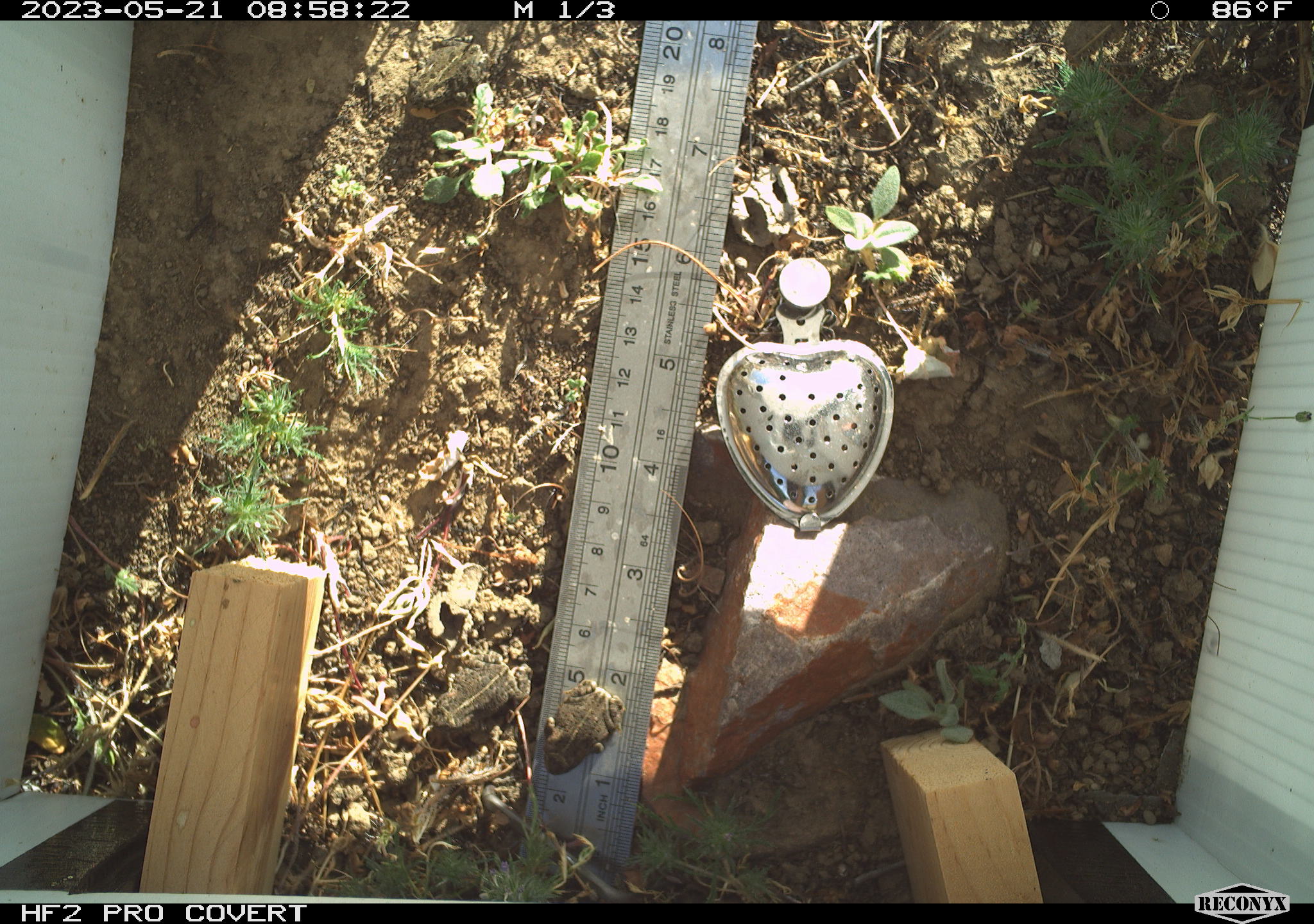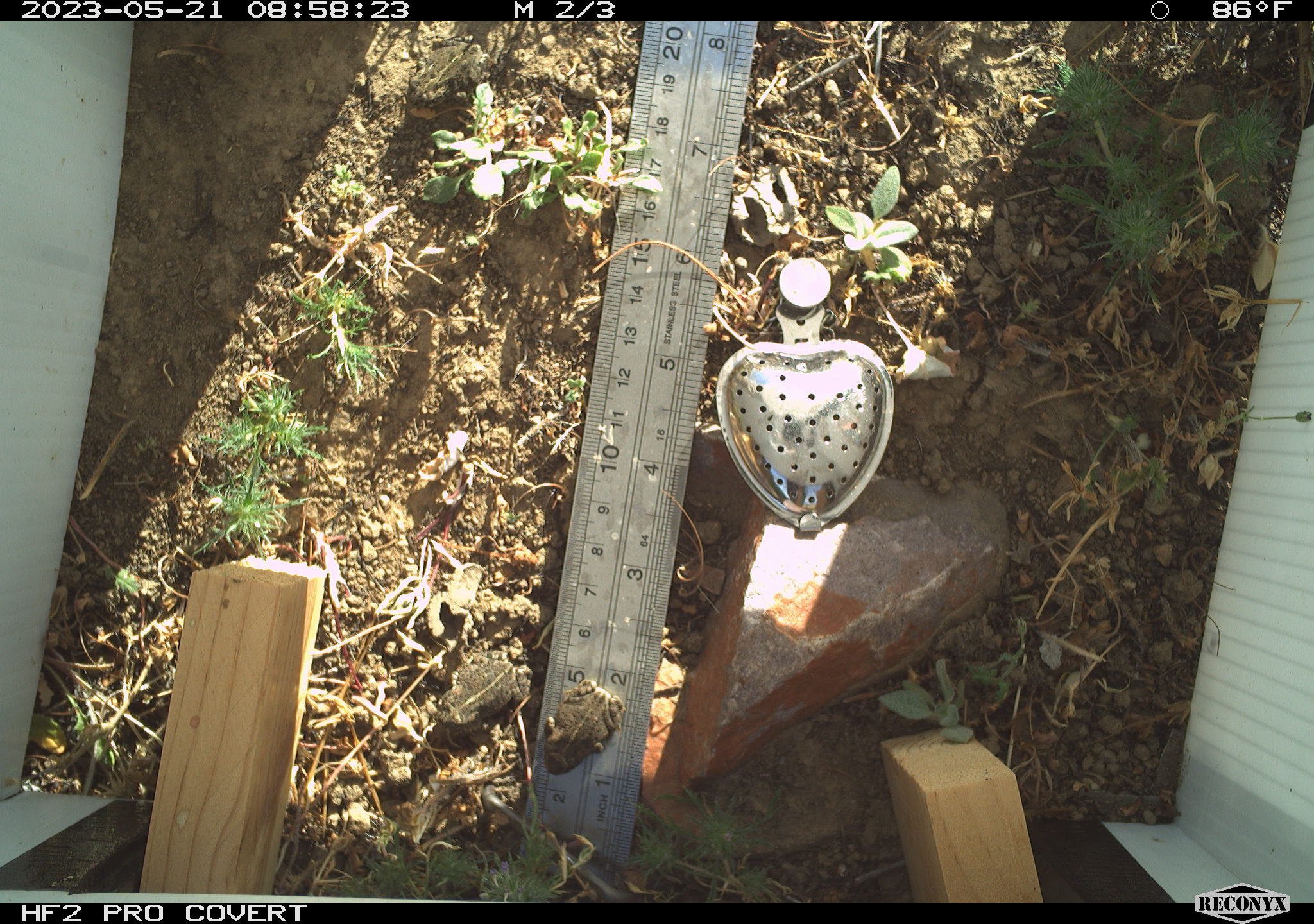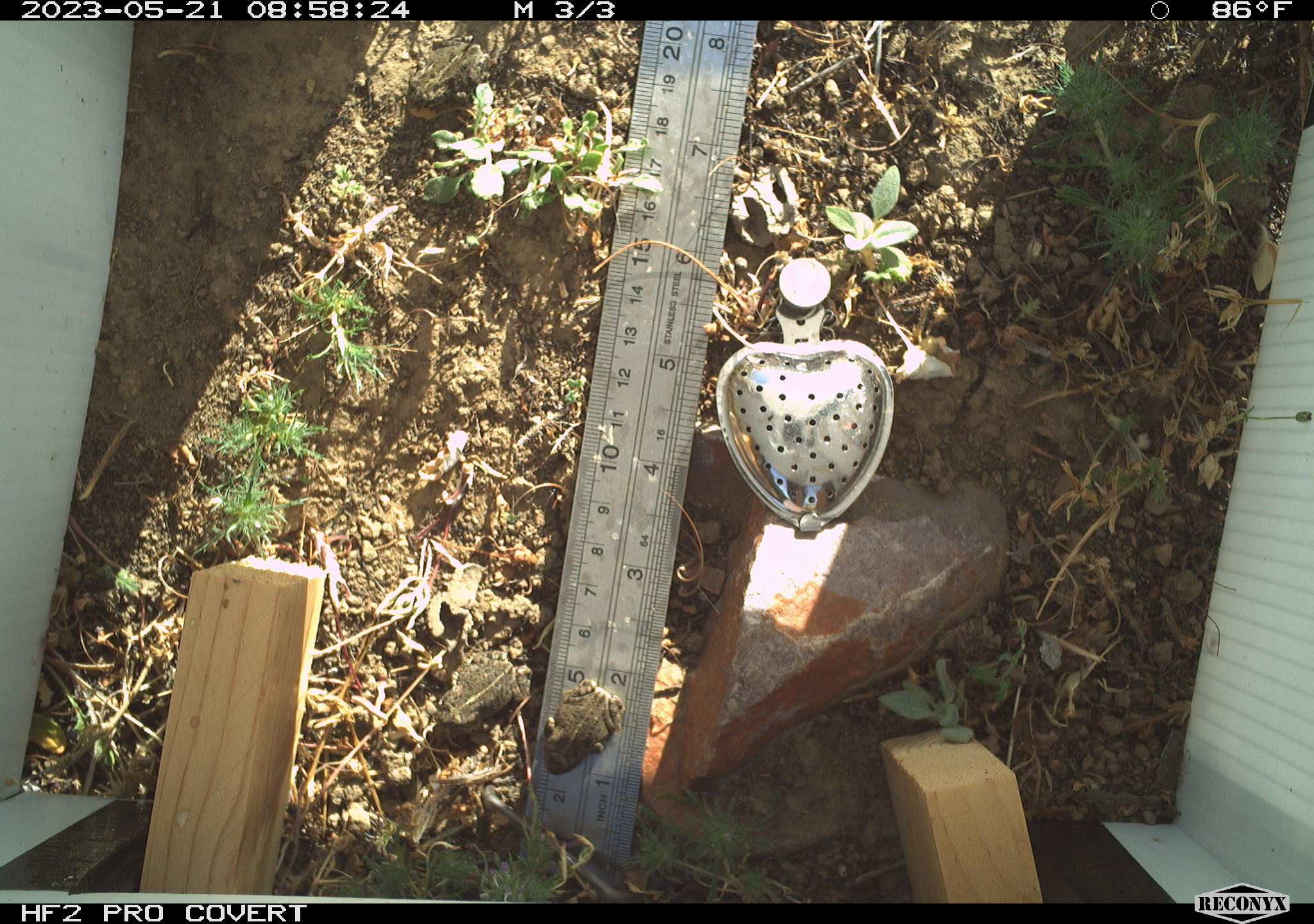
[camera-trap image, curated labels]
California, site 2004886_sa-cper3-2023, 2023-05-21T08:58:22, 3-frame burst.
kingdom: Animalia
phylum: Chordata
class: Amphibia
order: Anura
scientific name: Anura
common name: frogs